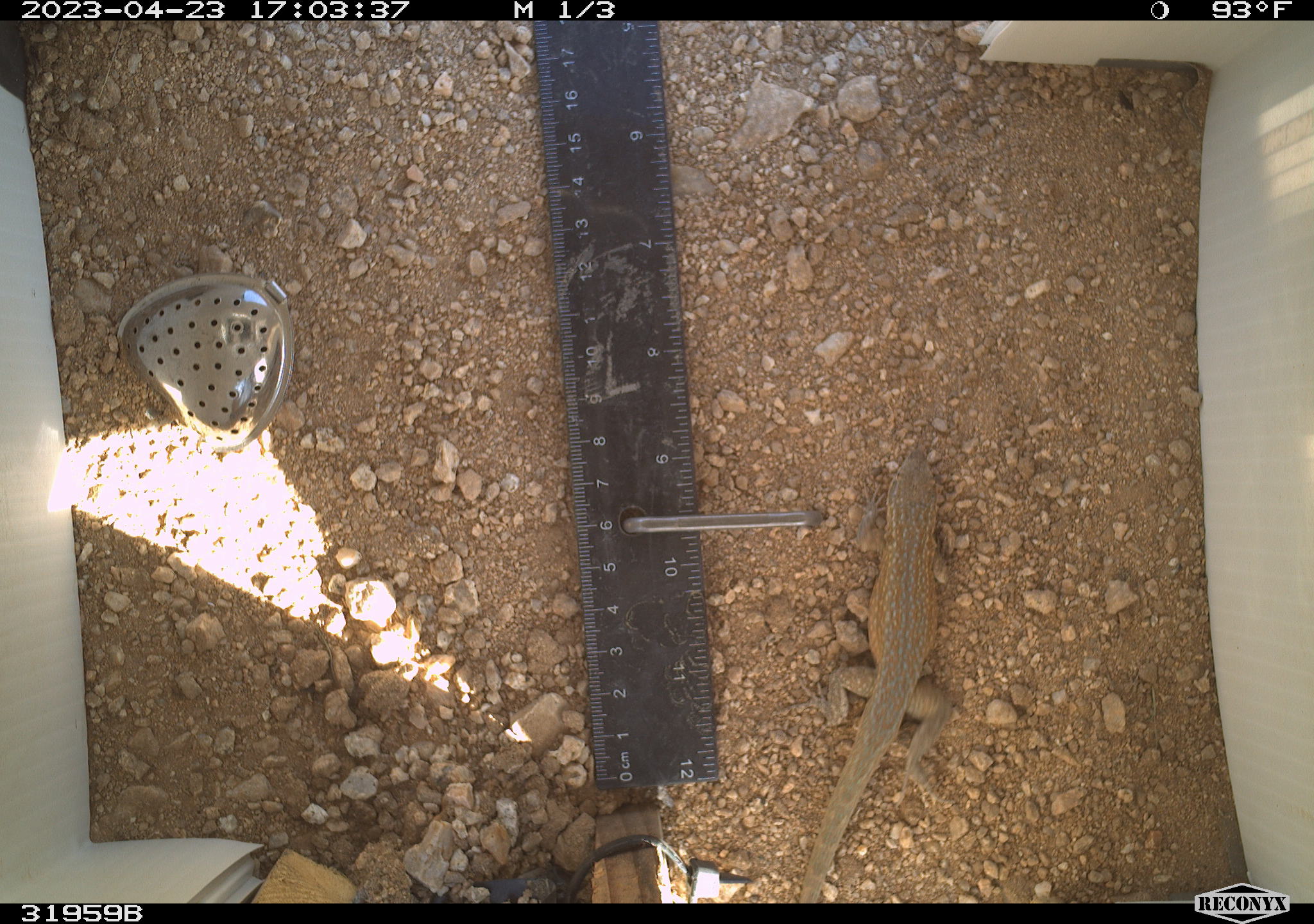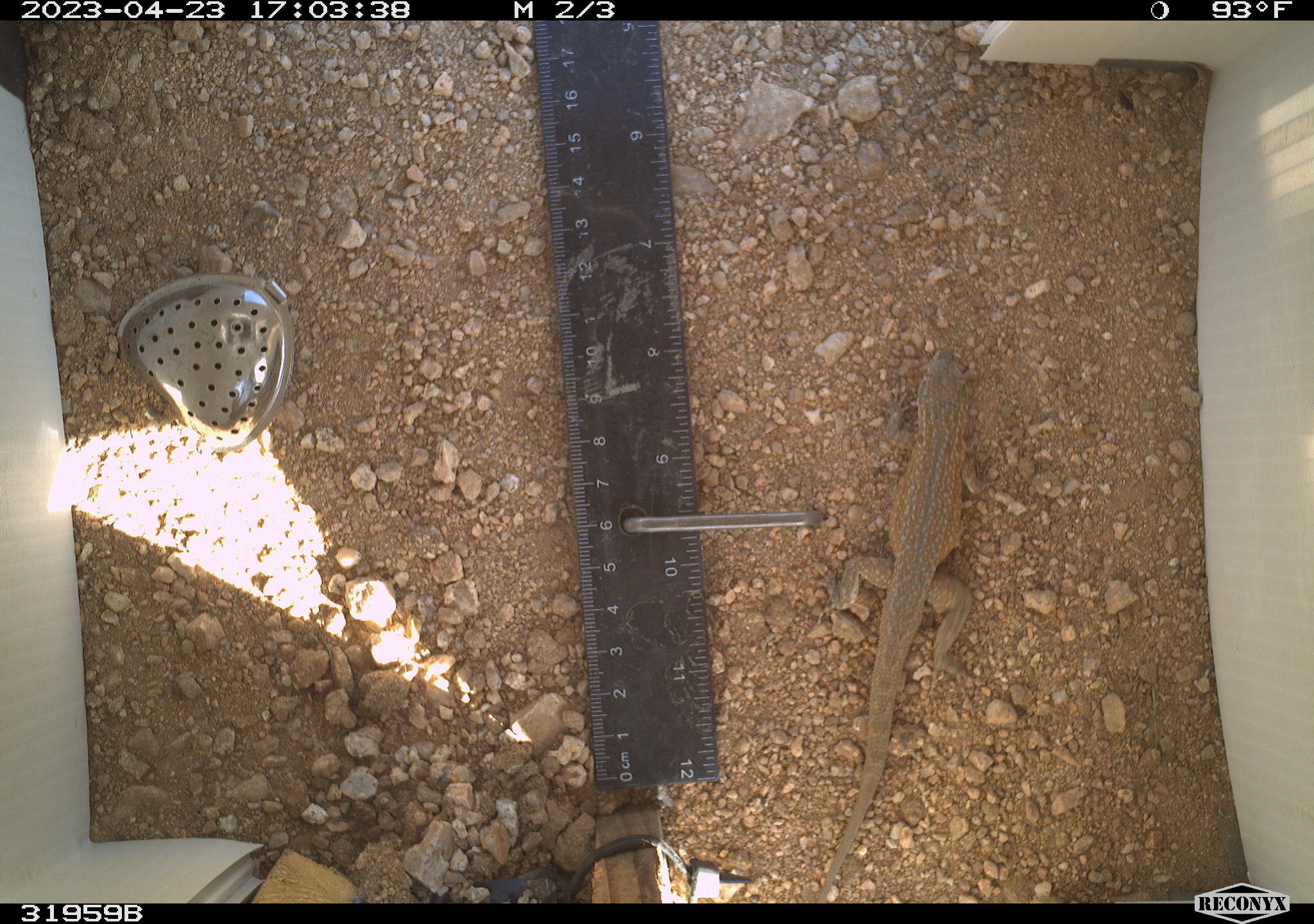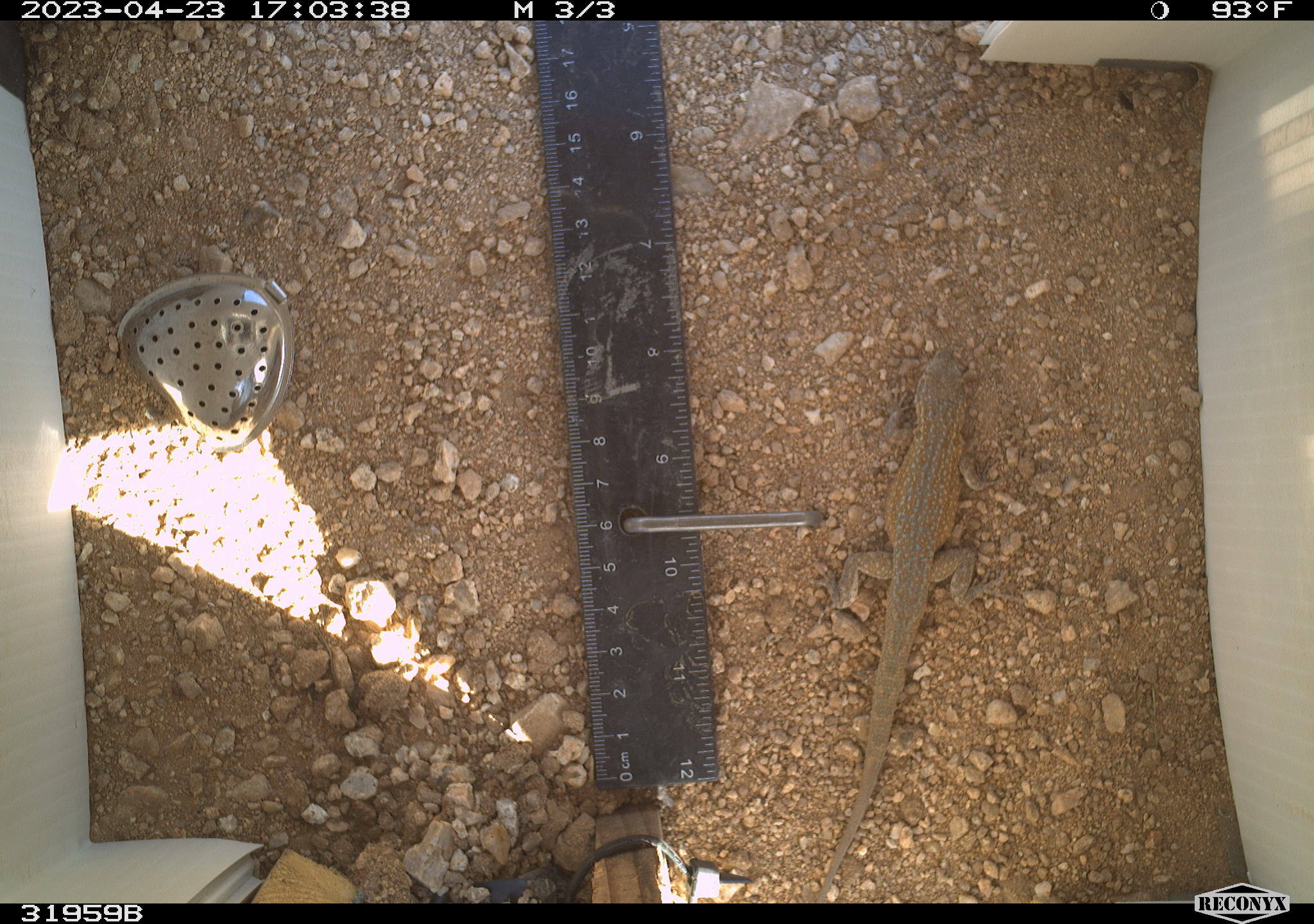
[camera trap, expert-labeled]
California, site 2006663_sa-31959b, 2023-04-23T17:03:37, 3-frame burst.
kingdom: Animalia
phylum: Chordata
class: Reptilia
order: Squamata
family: Phrynosomatidae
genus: Uta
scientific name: Uta stansburiana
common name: common side-blotched lizard